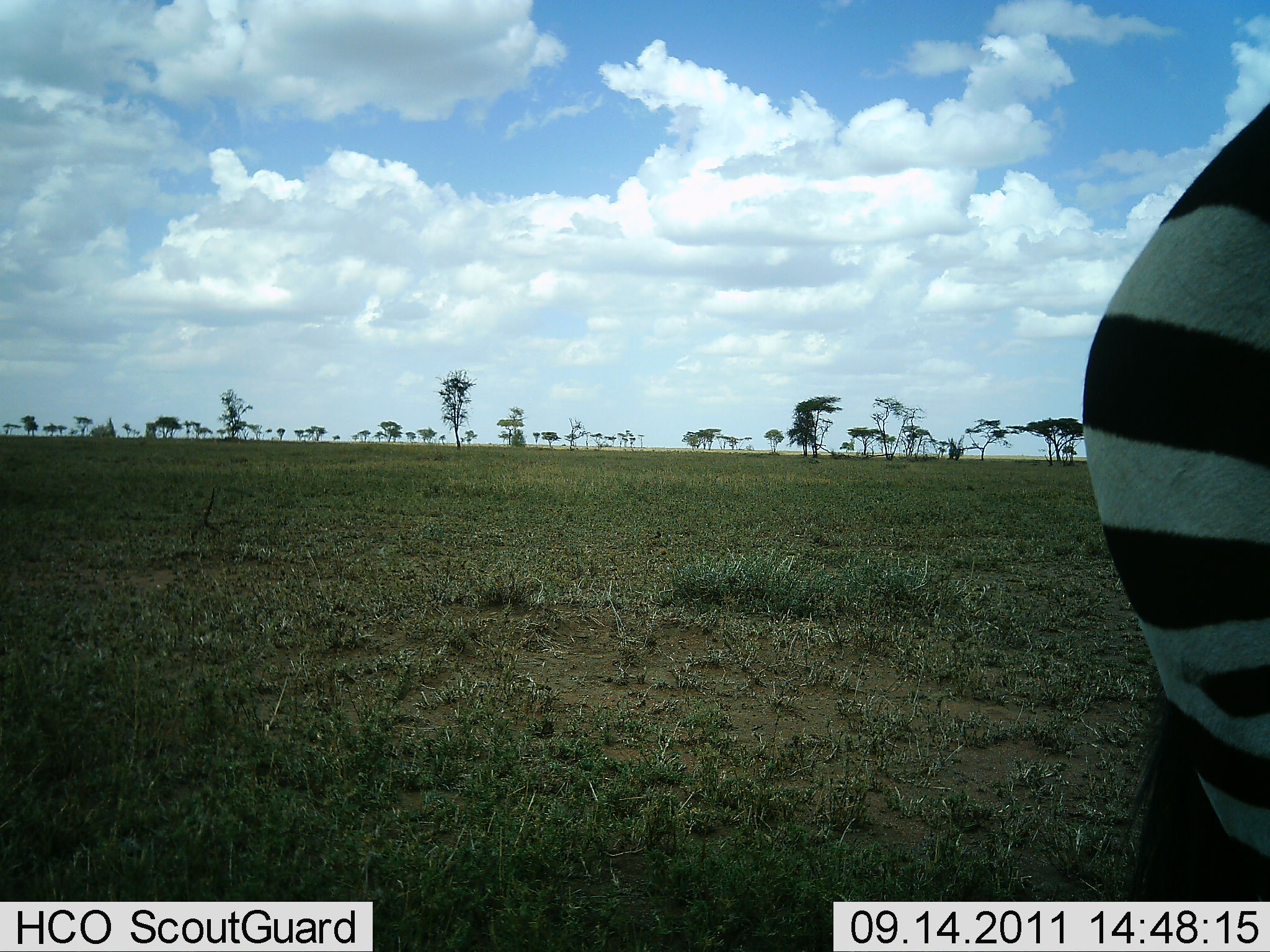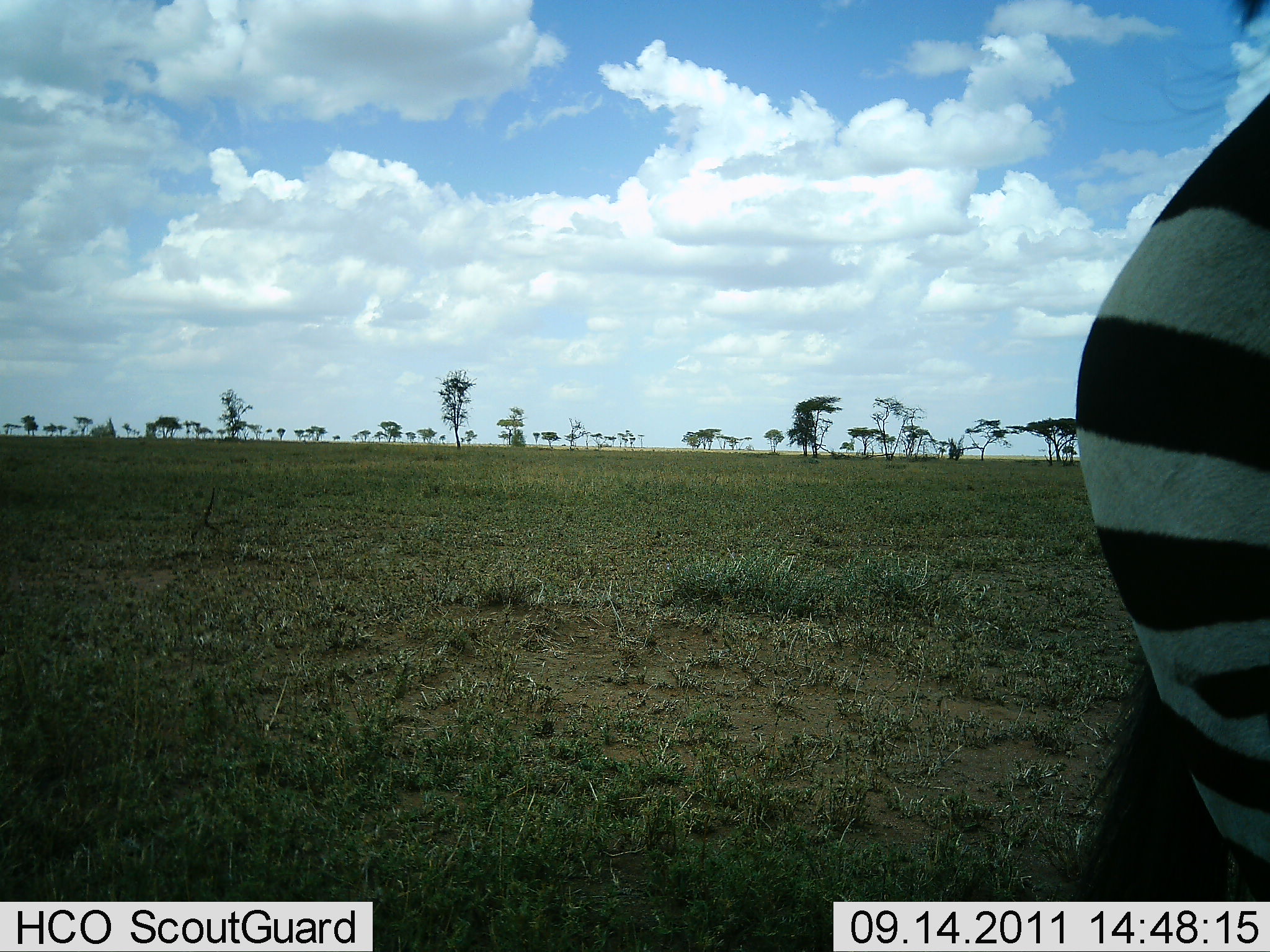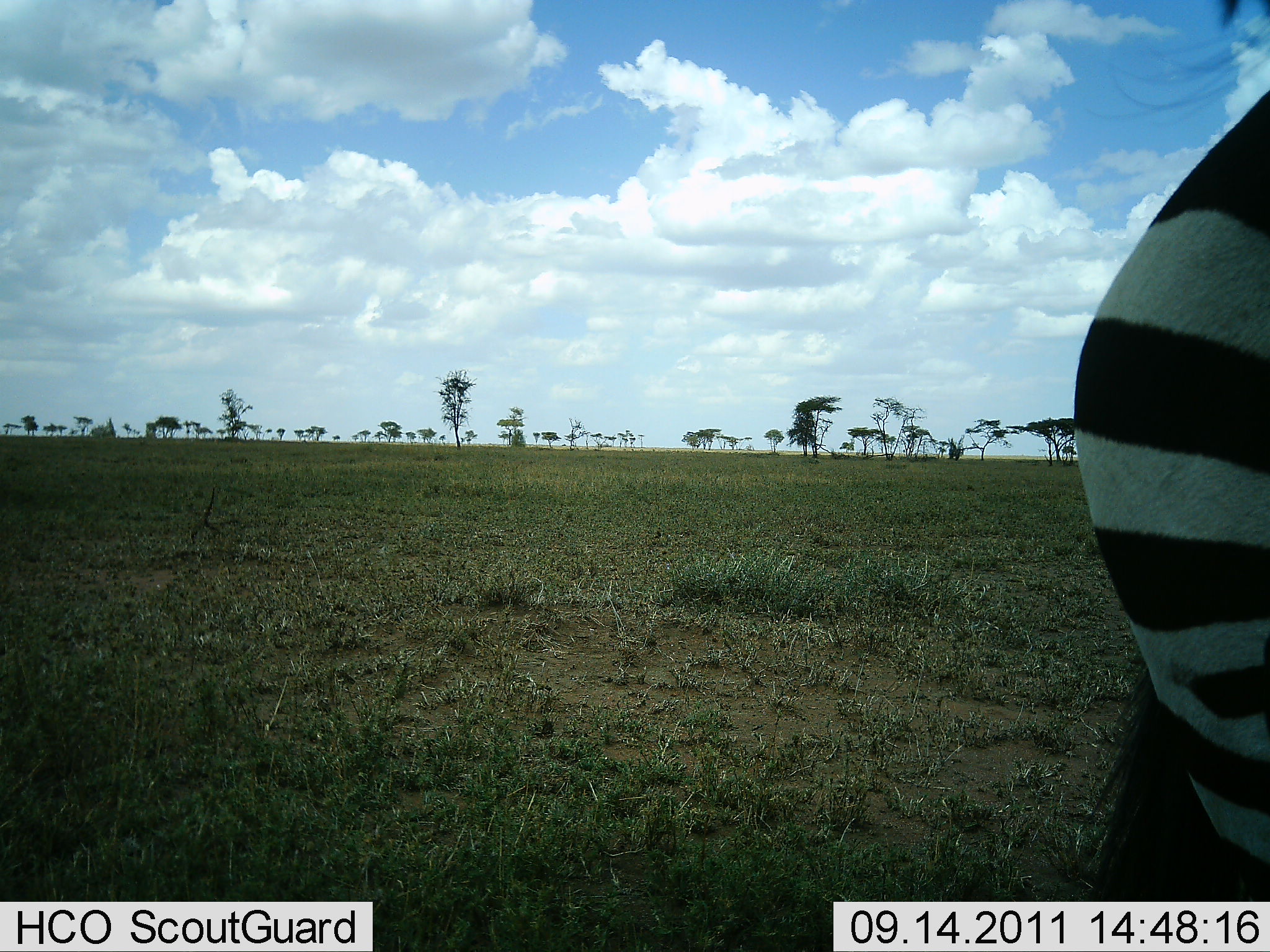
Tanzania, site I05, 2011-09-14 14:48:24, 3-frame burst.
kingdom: Animalia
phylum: Chordata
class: Mammalia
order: Perissodactyla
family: Equidae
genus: Equus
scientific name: Equus quagga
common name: plains zebra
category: zebra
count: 1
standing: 75%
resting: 0%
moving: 25%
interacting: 0%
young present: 0%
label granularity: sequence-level